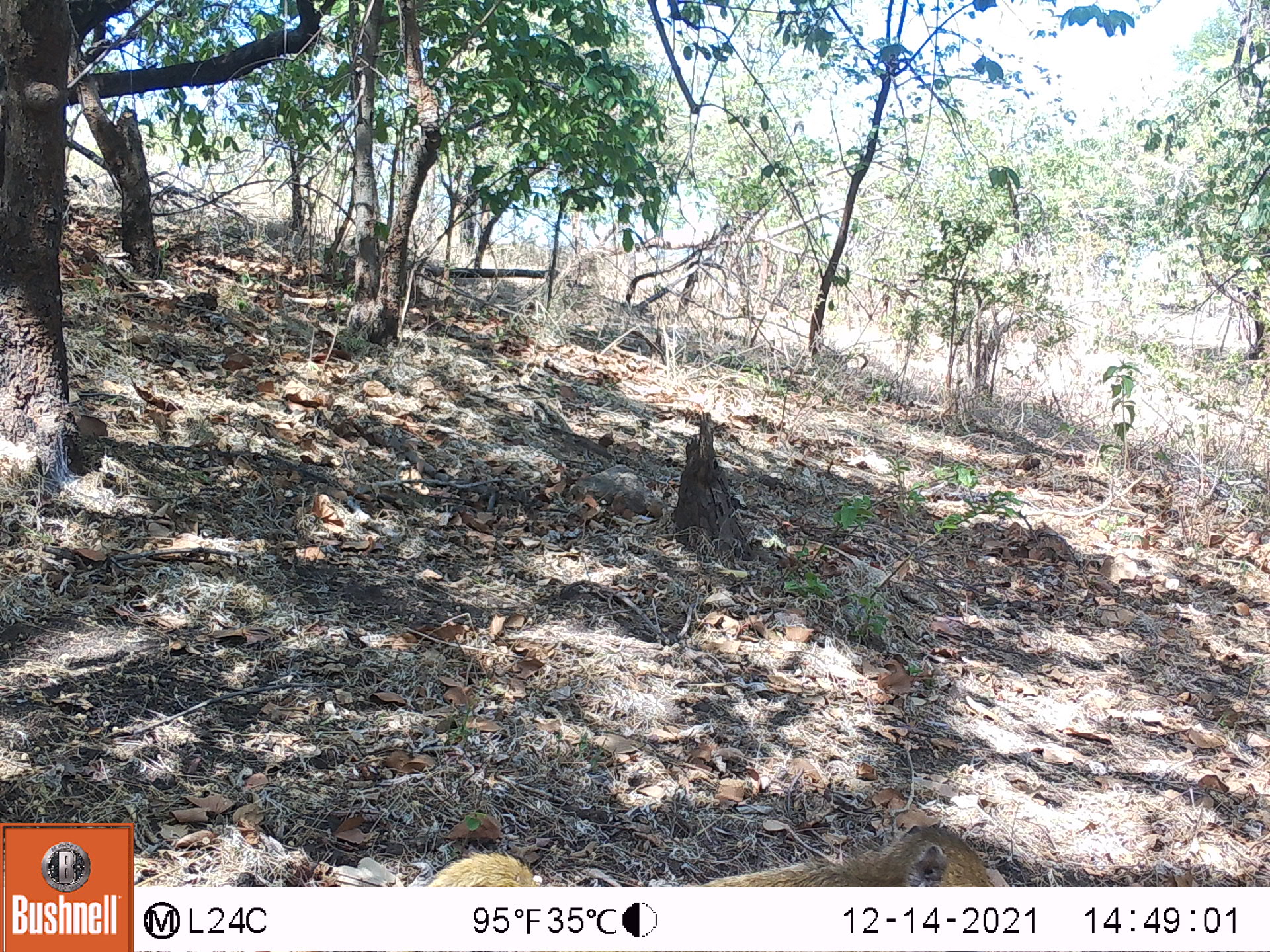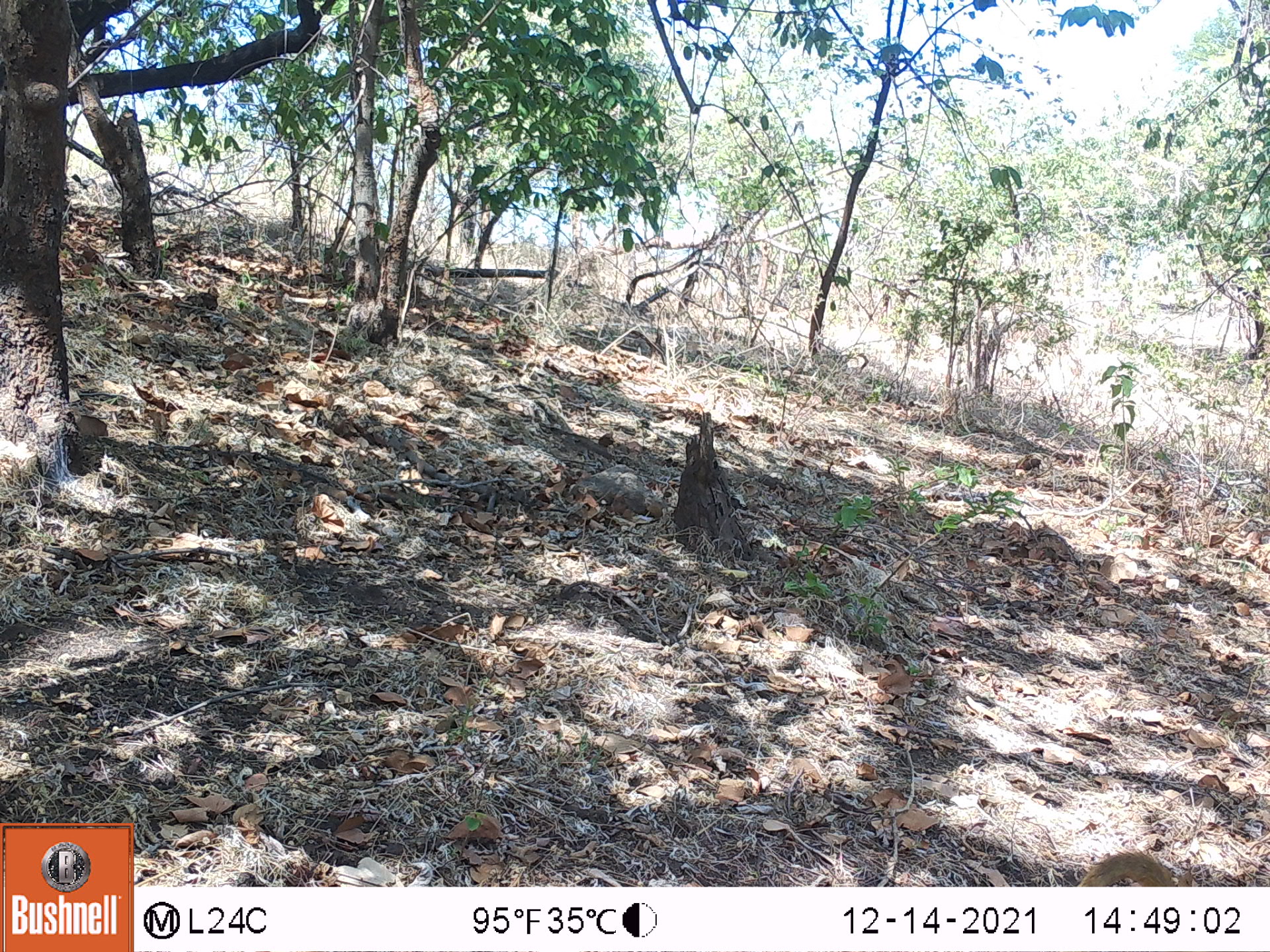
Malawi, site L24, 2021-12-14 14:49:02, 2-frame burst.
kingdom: Animalia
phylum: Chordata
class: Mammalia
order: Primates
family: Cercopithecidae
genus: Papio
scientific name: Papio cynocephalus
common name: yellow baboon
Yellow baboon (Papio cynocephalus), count 1.